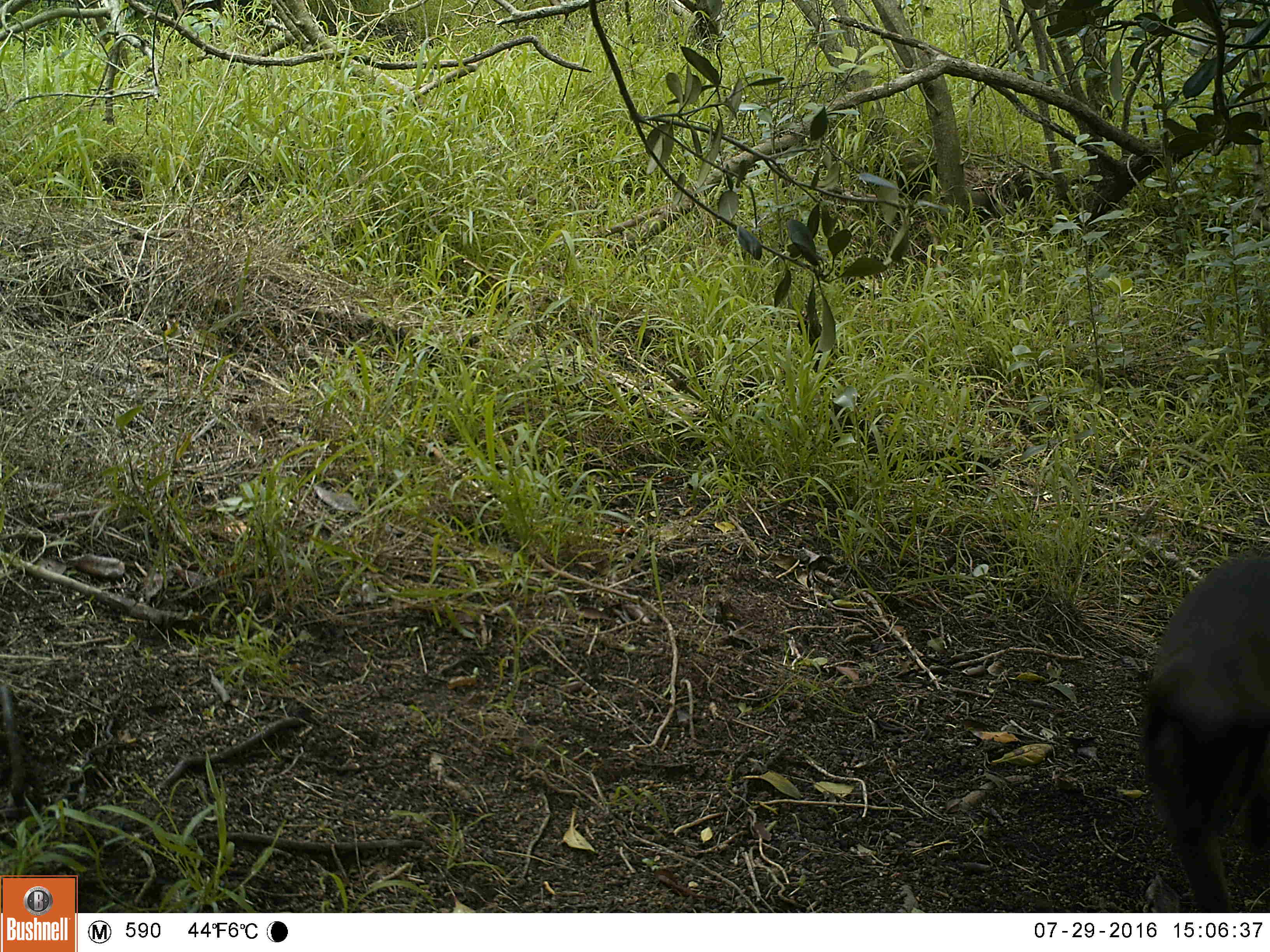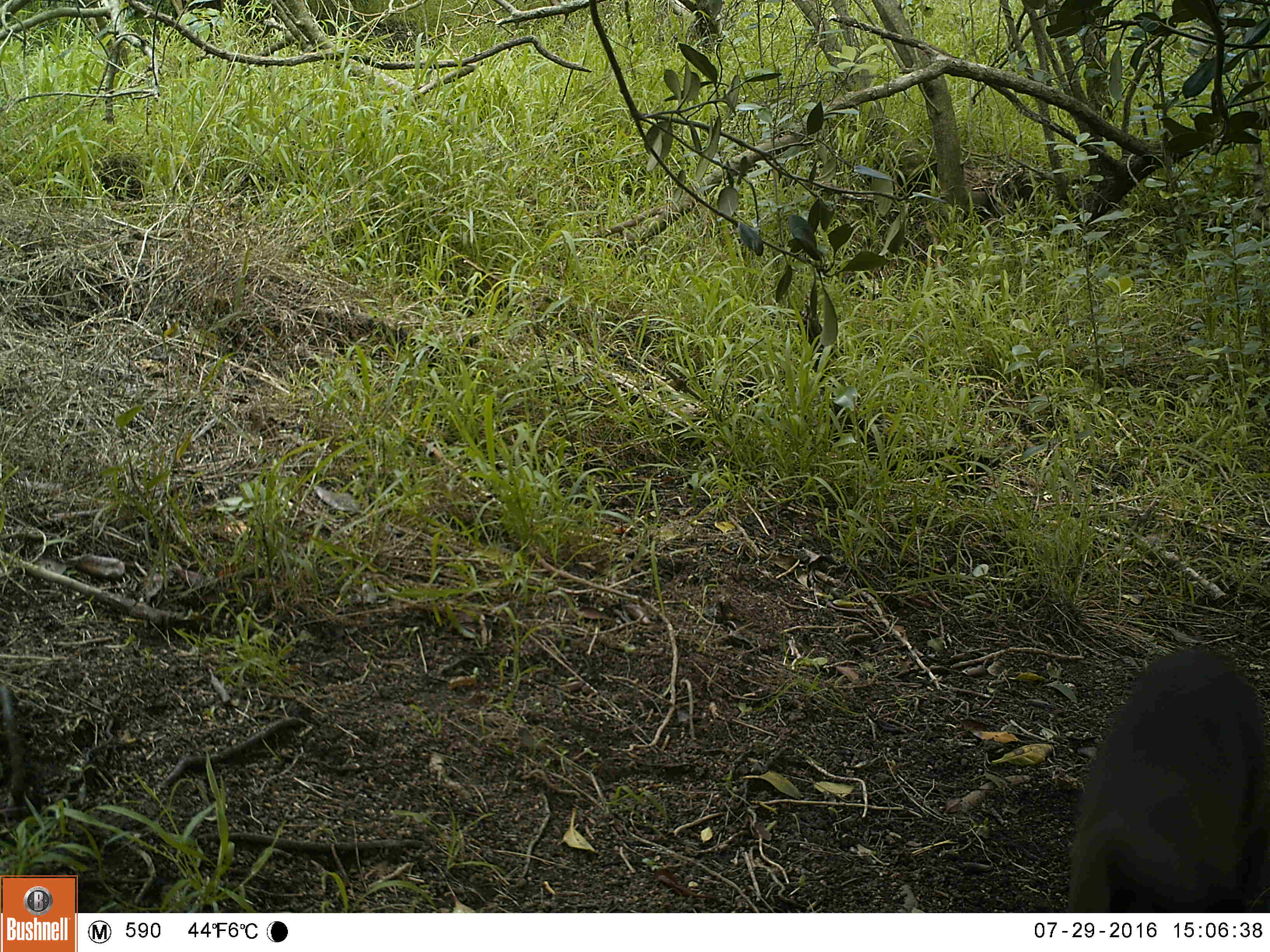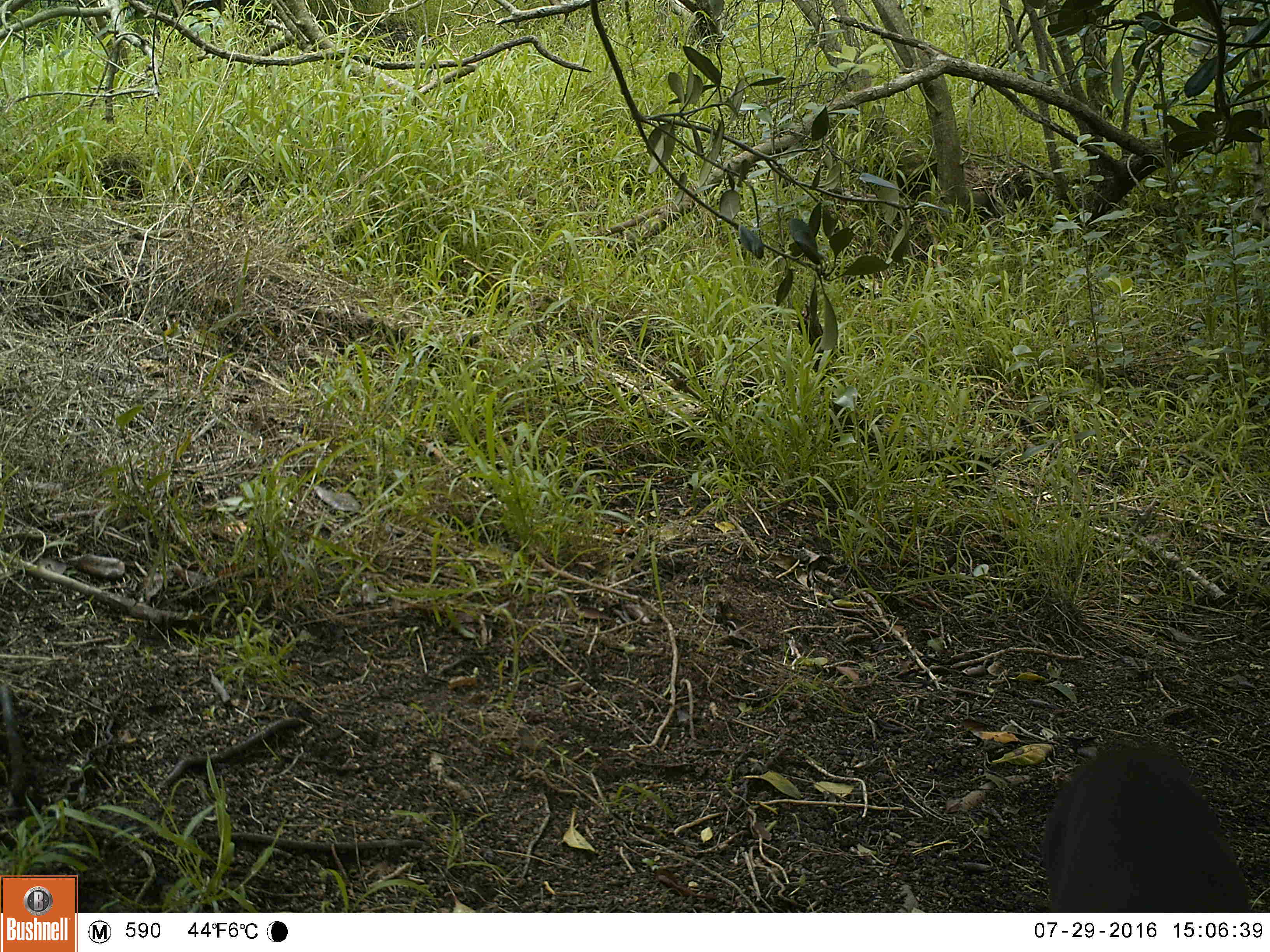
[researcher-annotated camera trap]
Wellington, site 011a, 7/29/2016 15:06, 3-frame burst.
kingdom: Animalia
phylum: Chordata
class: Mammalia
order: Carnivora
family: Felidae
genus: Felis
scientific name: Felis catus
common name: cat